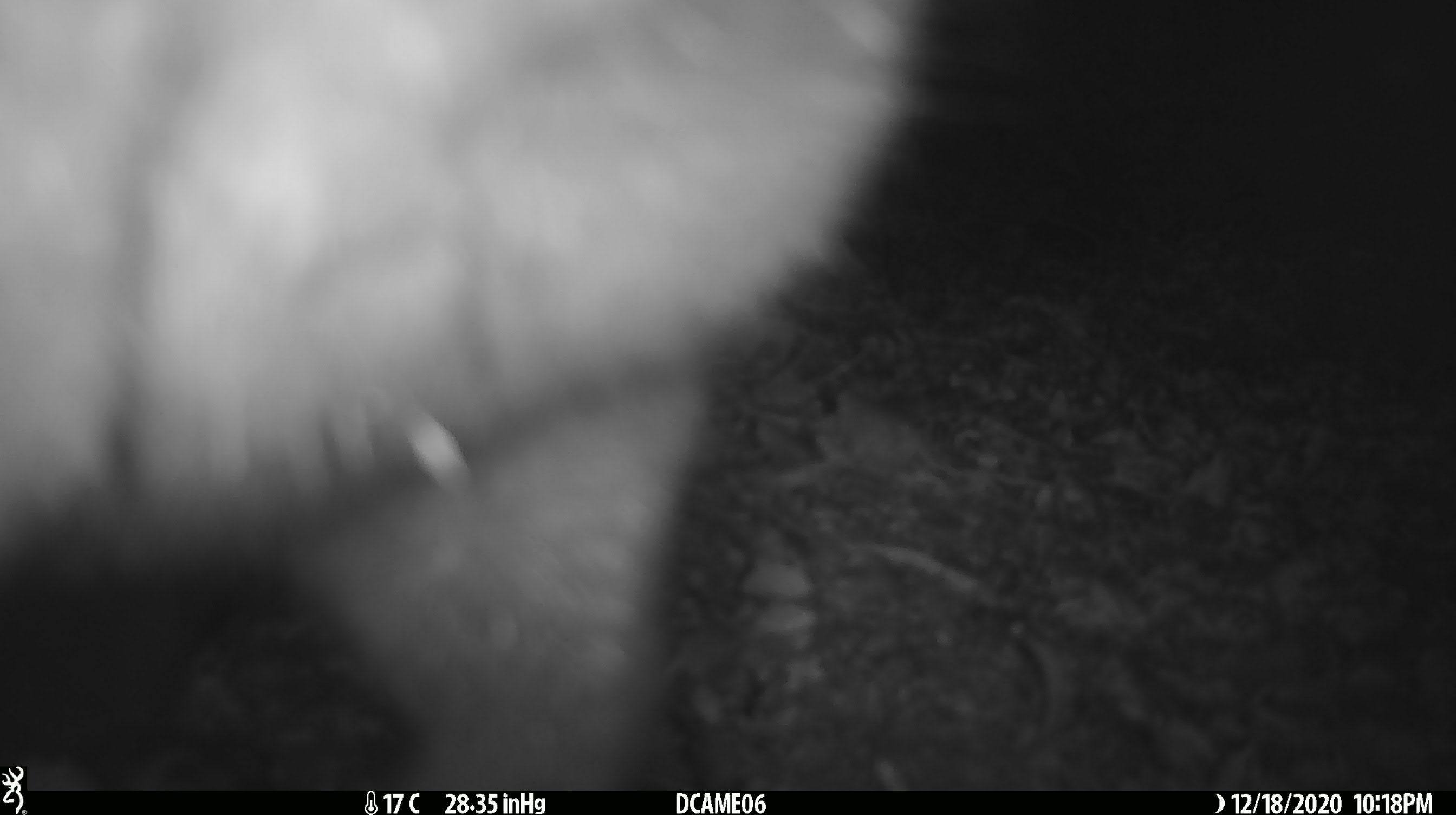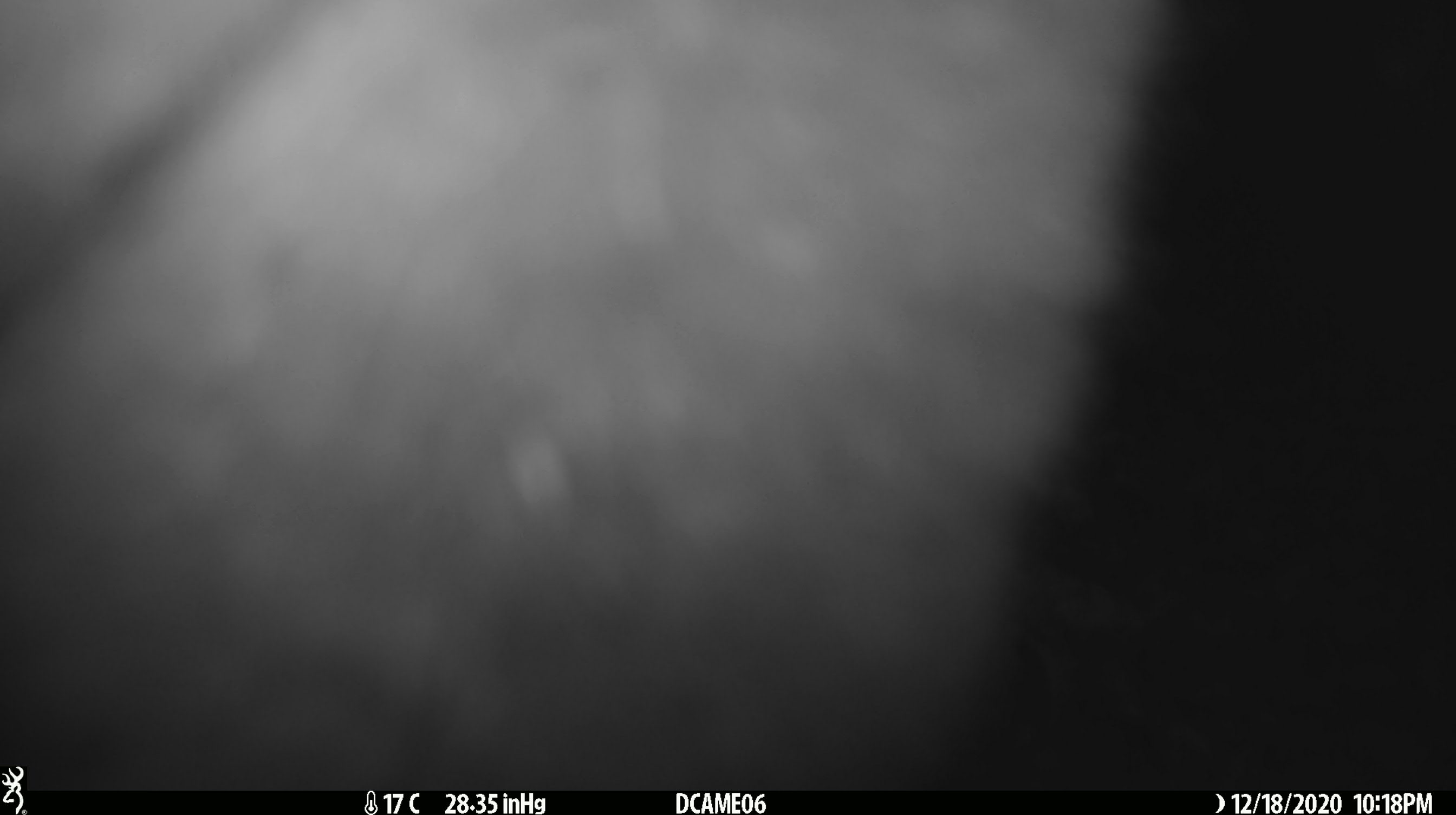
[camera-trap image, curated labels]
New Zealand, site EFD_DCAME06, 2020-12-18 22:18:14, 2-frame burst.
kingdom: Animalia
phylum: Chordata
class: Mammalia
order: Diprotodontia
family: Phalangeridae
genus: Trichosurus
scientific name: Trichosurus vulpecula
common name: common brushtail possum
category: possum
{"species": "possum (common brushtail possum) (Trichosurus vulpecula)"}